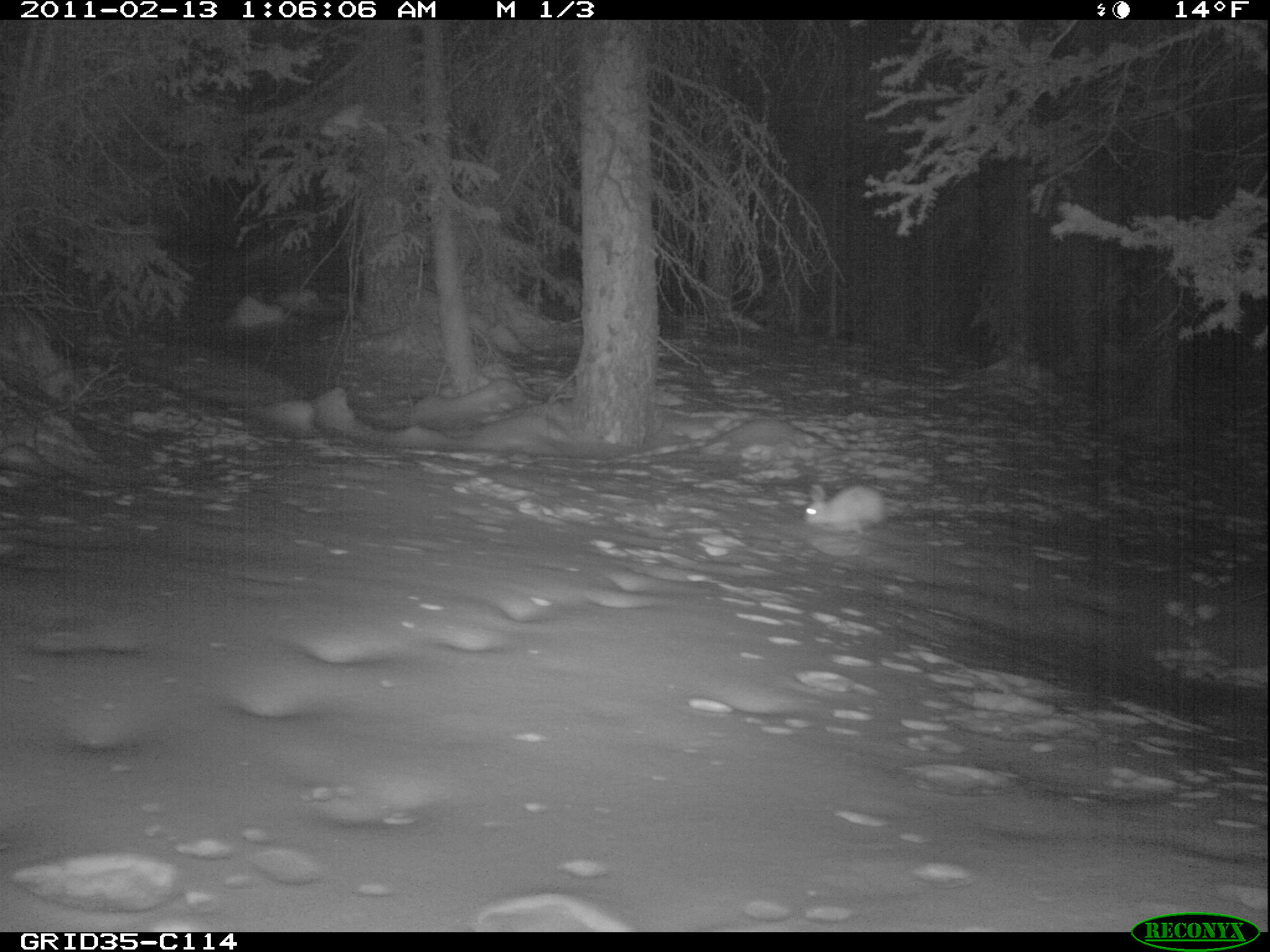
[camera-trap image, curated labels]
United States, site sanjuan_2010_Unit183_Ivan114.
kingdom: Animalia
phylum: Chordata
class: Mammalia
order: Lagomorpha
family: Leporidae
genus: Lepus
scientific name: Lepus americanus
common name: snowshoe hare